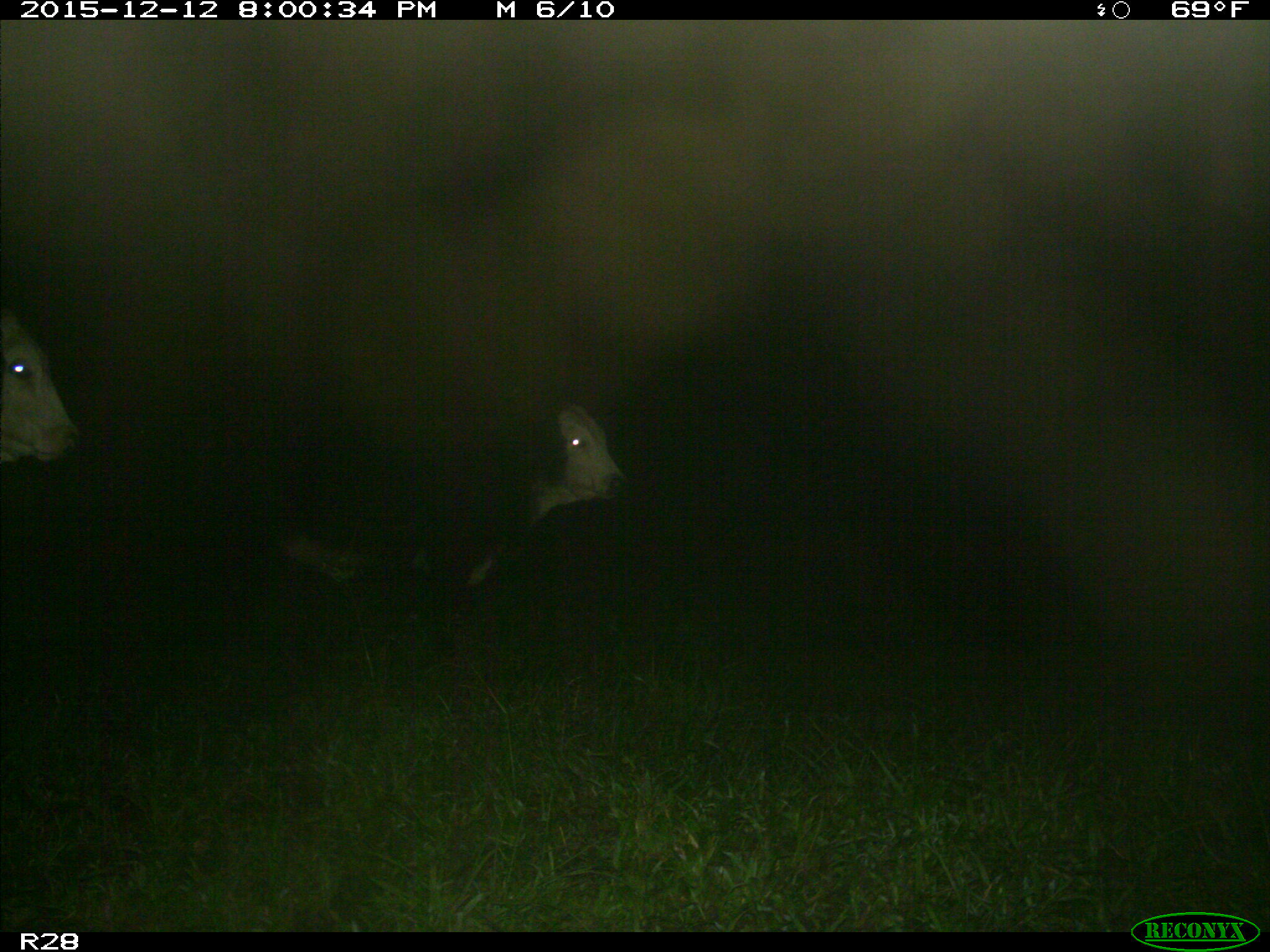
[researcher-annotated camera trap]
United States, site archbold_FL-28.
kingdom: Animalia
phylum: Chordata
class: Mammalia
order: Artiodactyla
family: Bovidae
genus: Bos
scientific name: Bos taurus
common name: domestic cow